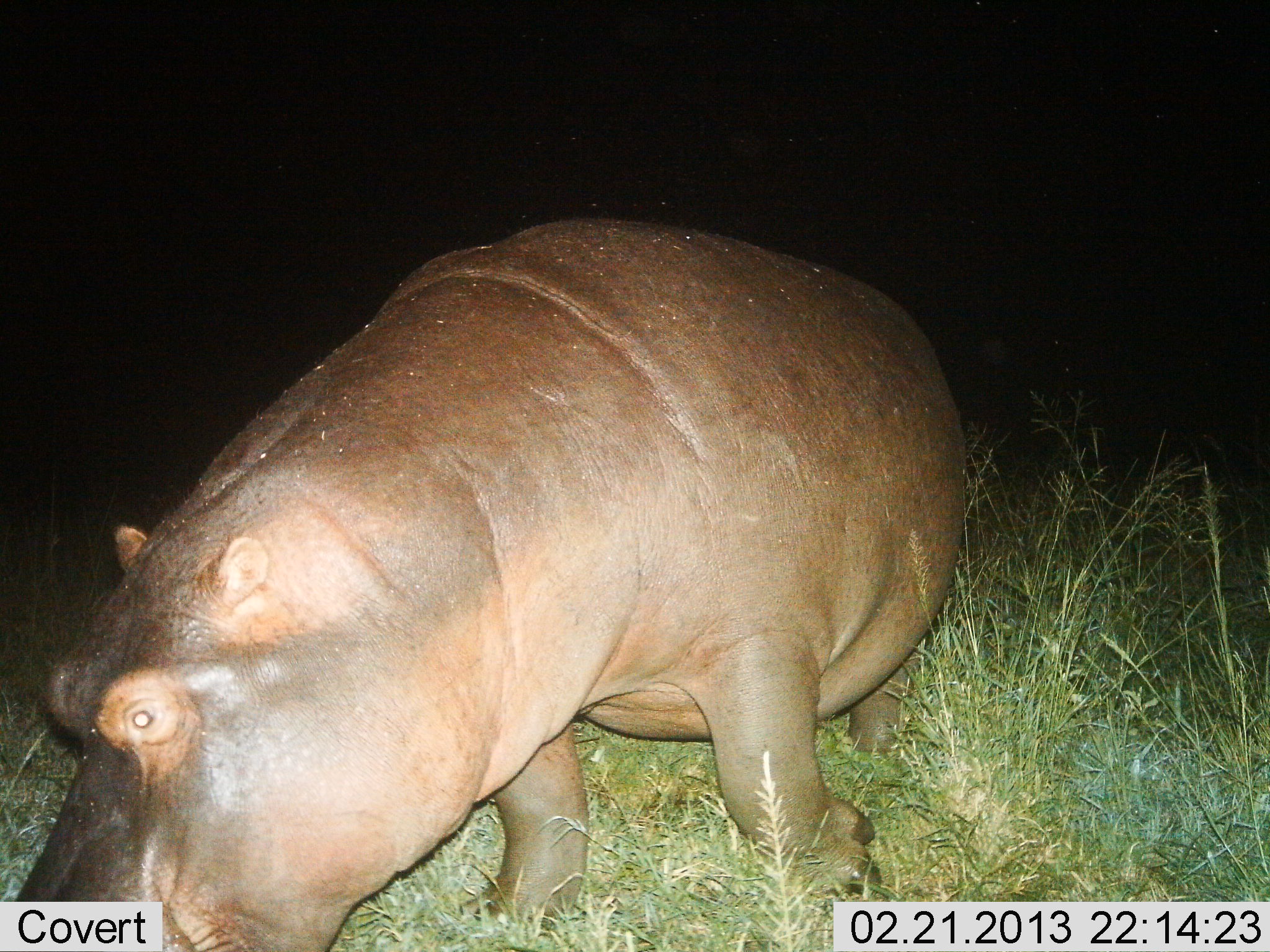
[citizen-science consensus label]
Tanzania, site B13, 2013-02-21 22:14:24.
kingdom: Animalia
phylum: Chordata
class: Mammalia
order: Artiodactyla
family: Hippopotamidae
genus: Hippopotamus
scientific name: Hippopotamus amphibius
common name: hippopotamus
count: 1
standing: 38%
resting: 3%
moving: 36%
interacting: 0%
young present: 0%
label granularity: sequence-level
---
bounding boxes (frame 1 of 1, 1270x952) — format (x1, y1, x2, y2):
animal: (2, 214, 972, 950)